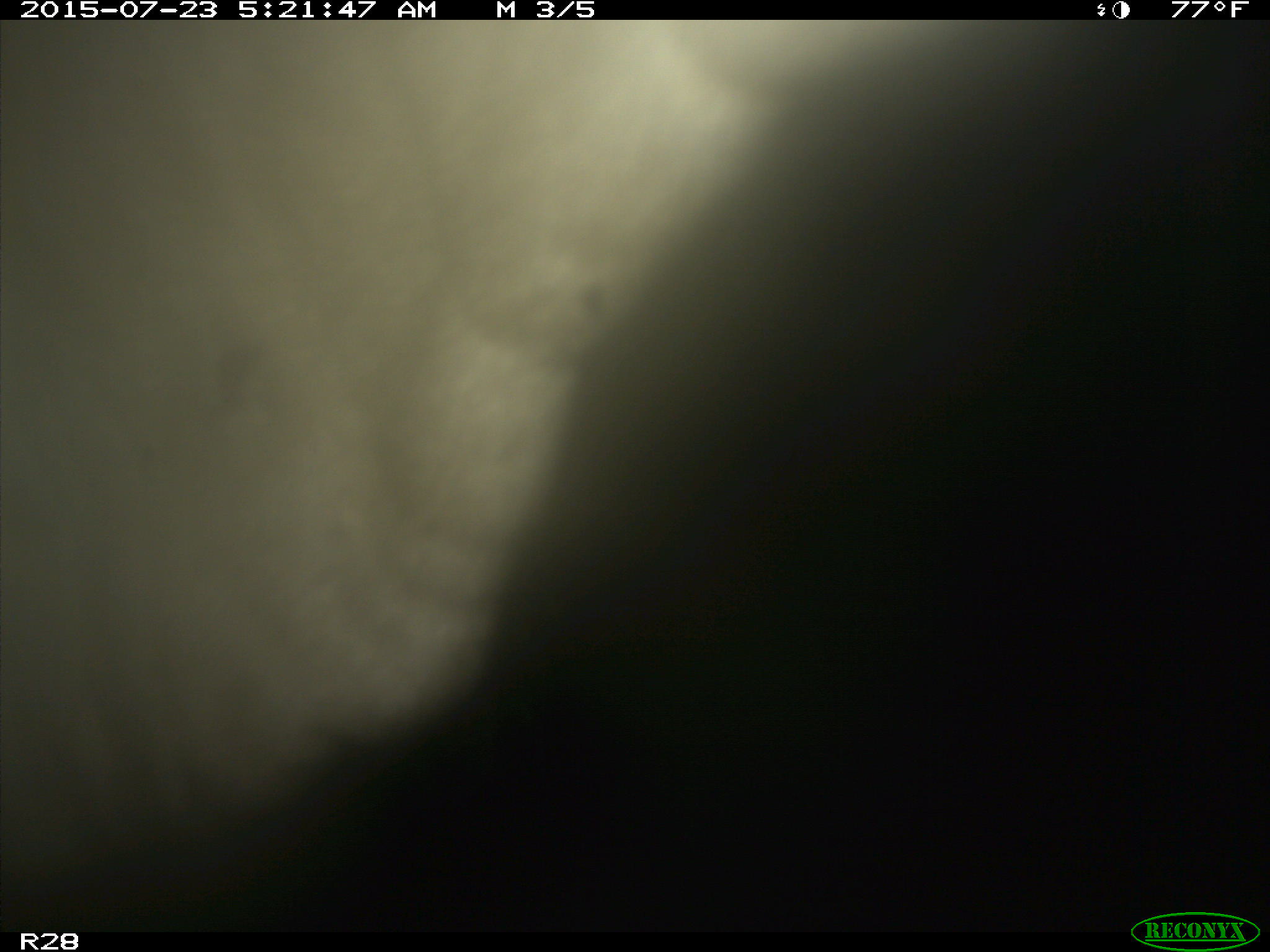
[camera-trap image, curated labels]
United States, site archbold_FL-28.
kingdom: Animalia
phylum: Chordata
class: Mammalia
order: Artiodactyla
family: Bovidae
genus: Bos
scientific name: Bos taurus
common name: domestic cow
Bos taurus (domestic cow).